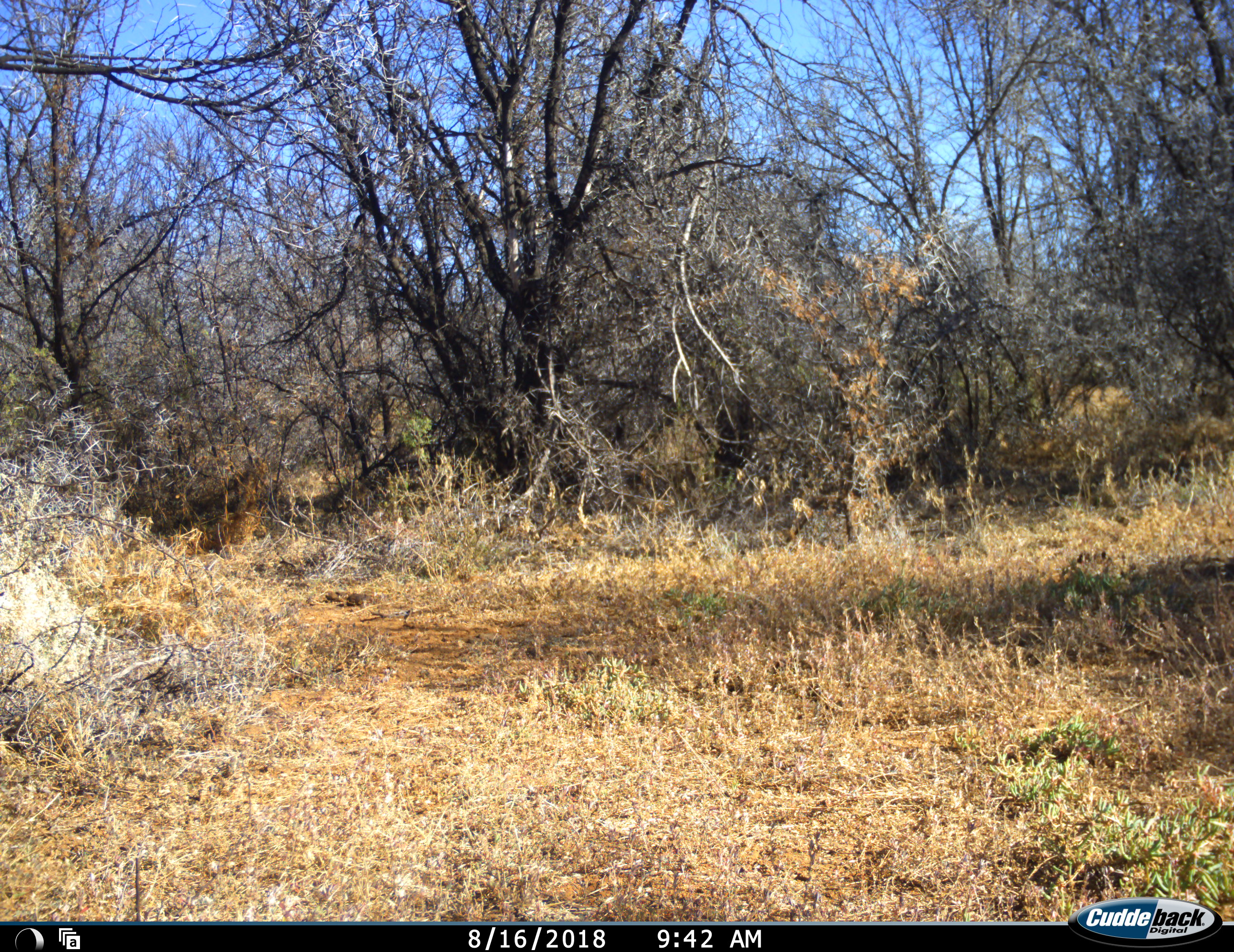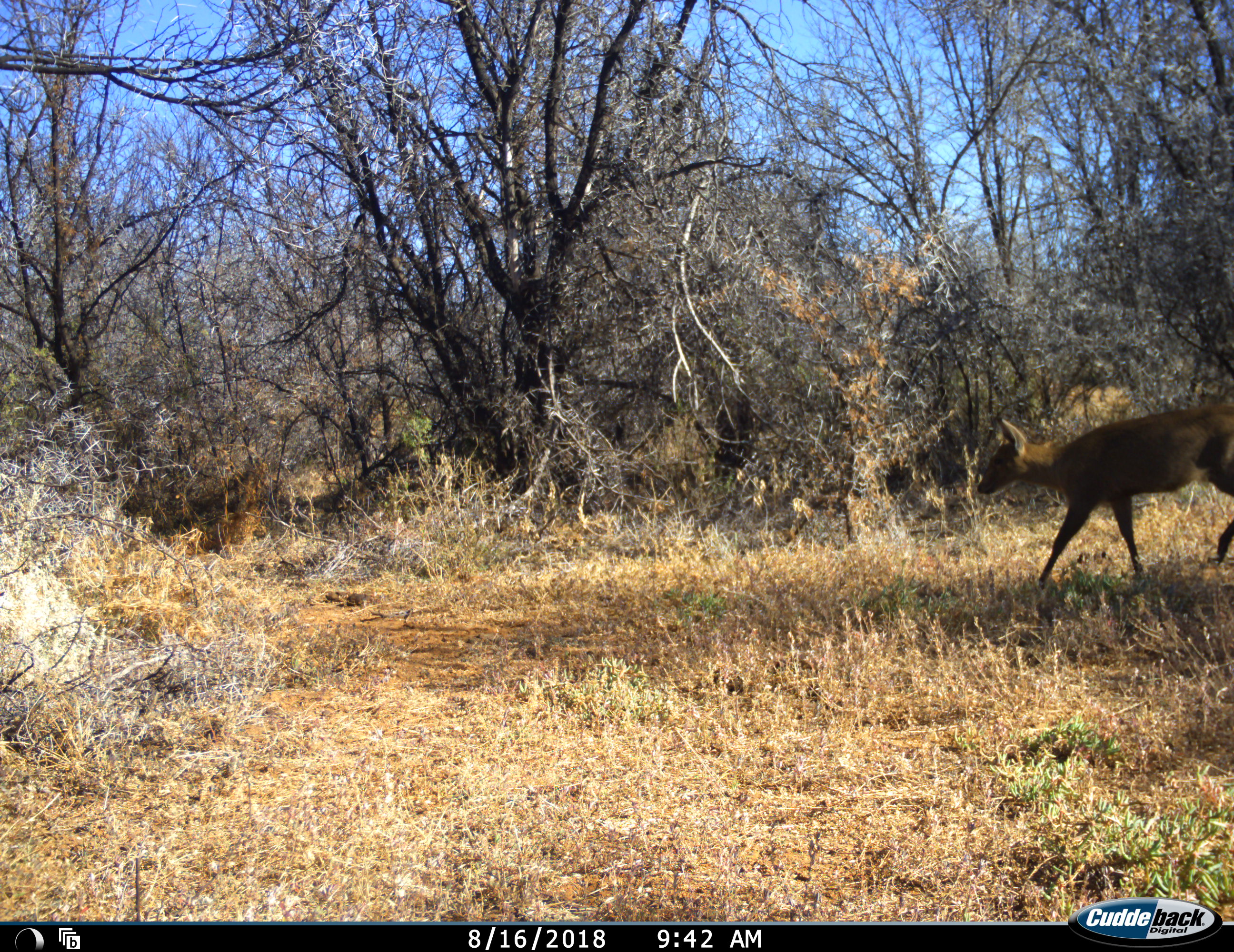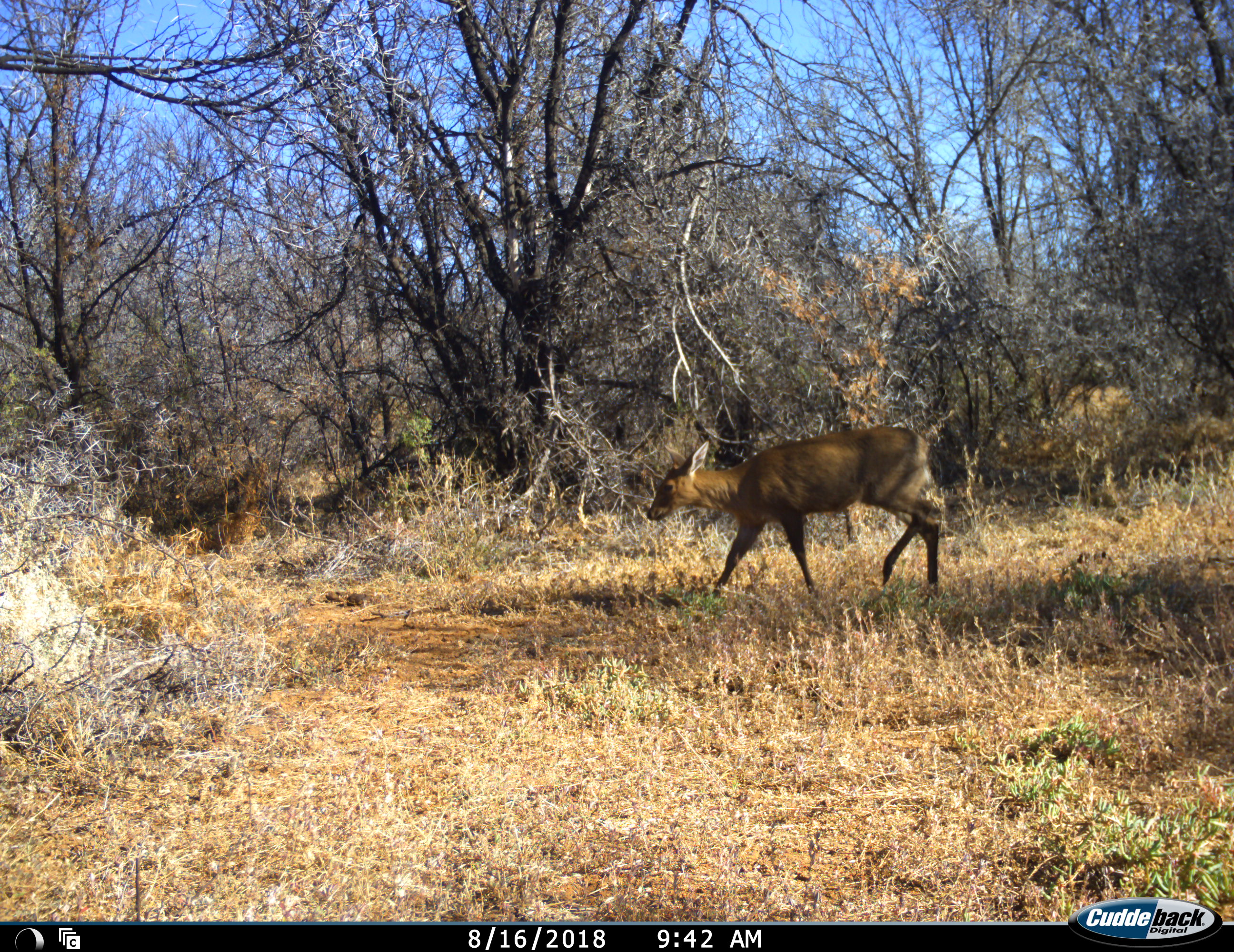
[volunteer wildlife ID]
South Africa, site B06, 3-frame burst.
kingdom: Animalia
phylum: Chordata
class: Mammalia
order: Artiodactyla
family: Bovidae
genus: Sylvicapra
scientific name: Sylvicapra grimmia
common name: common grey duiker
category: duikercommongrey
Duikercommongrey (common grey duiker) (Sylvicapra grimmia), count 1. Behavior (volunteer vote fractions): standing 0%, resting 0%, moving 100%, interacting 0%. Young present (vote fraction): 0%. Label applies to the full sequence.